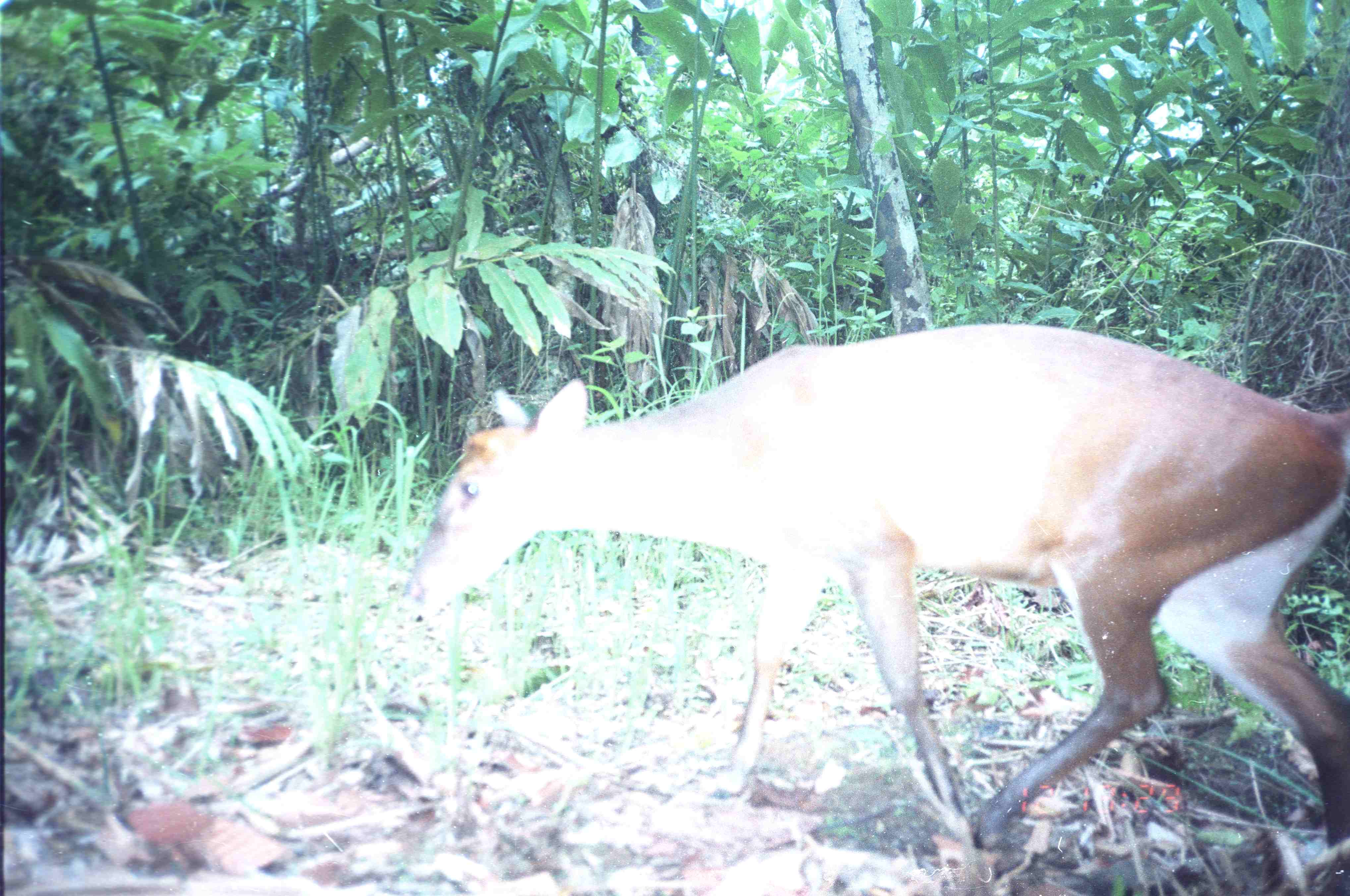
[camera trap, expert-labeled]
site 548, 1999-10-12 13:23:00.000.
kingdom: Animalia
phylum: Chordata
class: Mammalia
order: Artiodactyla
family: Cervidae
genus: Muntiacus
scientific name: Muntiacus muntjak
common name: southern red muntjac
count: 1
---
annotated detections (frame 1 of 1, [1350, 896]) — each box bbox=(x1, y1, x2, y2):
muntiacus muntjak: bbox=(400, 322, 1347, 889)